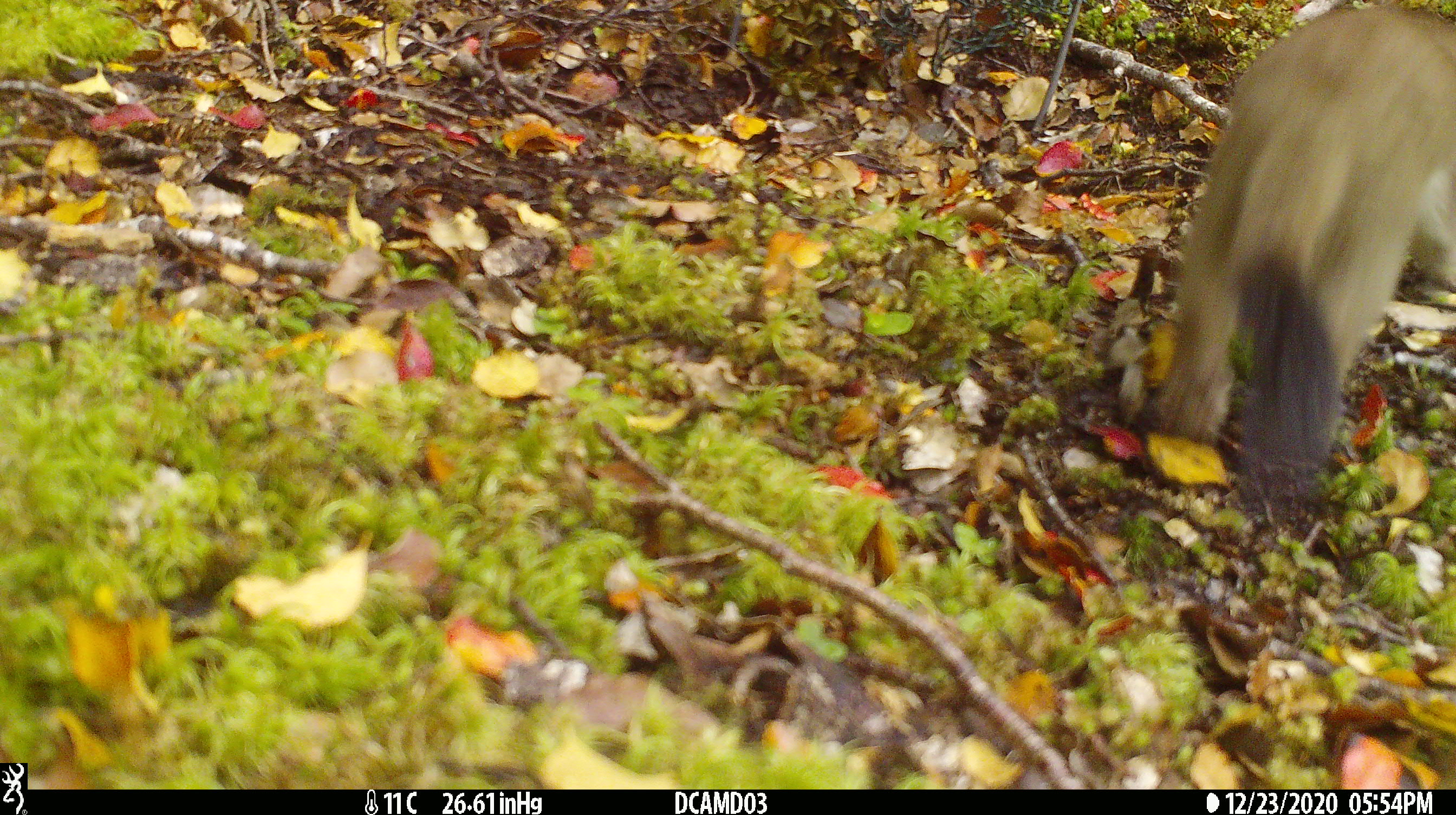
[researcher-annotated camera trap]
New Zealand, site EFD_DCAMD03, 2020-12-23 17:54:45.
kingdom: Animalia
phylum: Chordata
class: Mammalia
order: Carnivora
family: Mustelidae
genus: Mustela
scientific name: Mustela erminea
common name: stoat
Stoat (Mustela erminea).